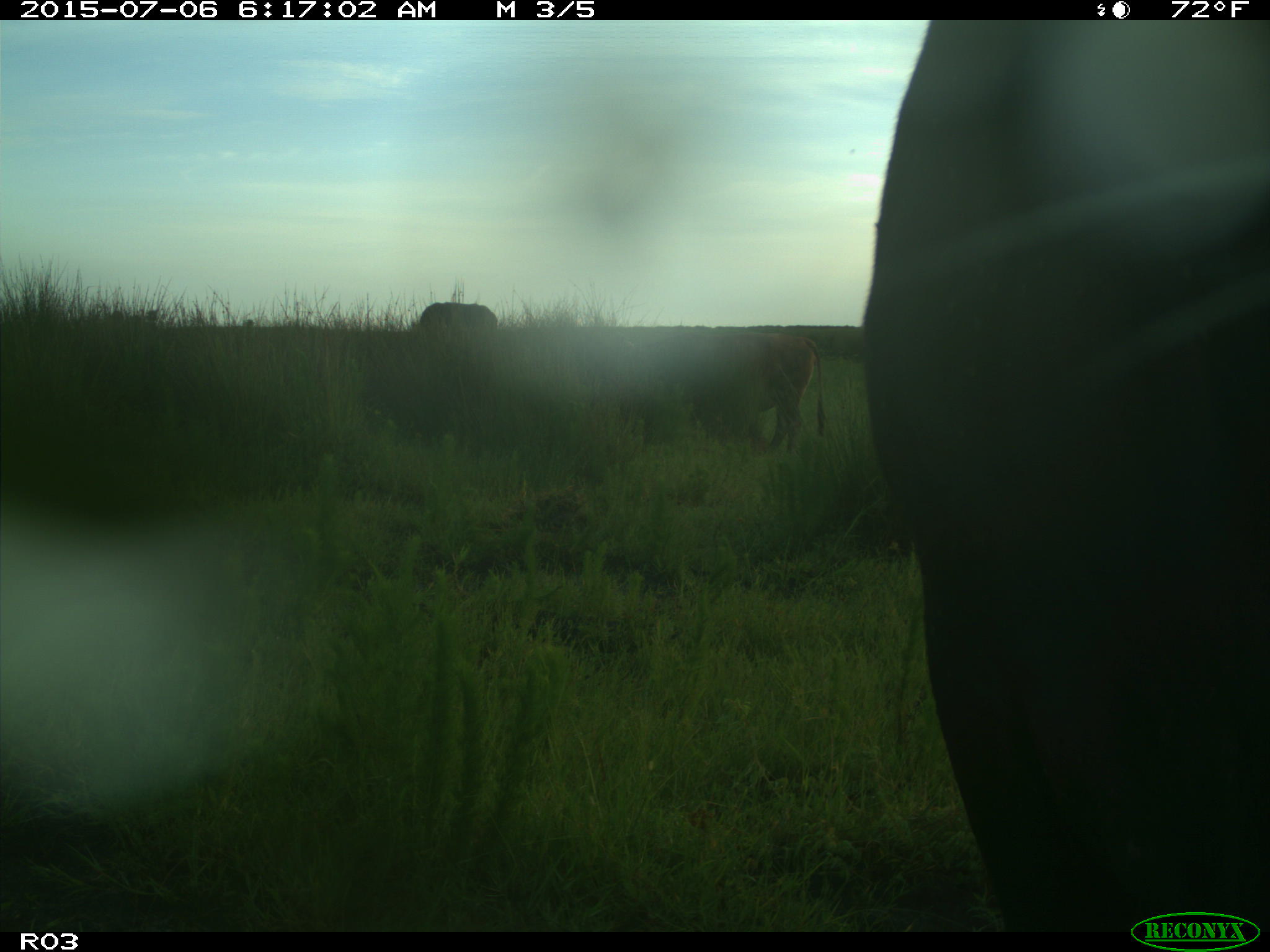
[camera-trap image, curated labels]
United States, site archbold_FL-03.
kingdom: Animalia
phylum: Chordata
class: Mammalia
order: Artiodactyla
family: Bovidae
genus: Bos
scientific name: Bos taurus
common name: domestic cow